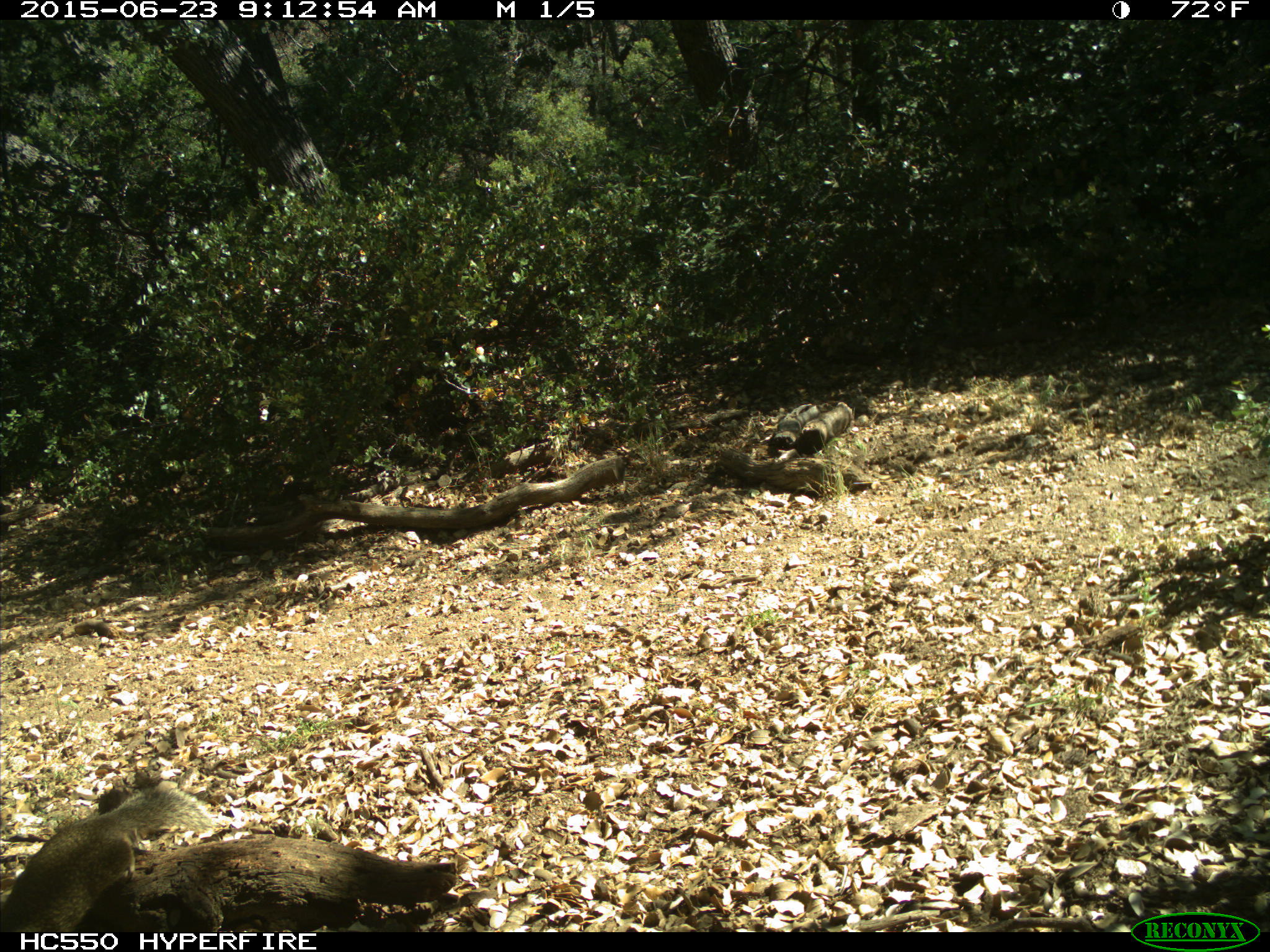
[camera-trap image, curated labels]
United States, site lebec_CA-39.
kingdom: Animalia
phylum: Chordata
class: Mammalia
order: Rodentia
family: Sciuridae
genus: Otospermophilus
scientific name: Otospermophilus beecheyi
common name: california ground squirrel